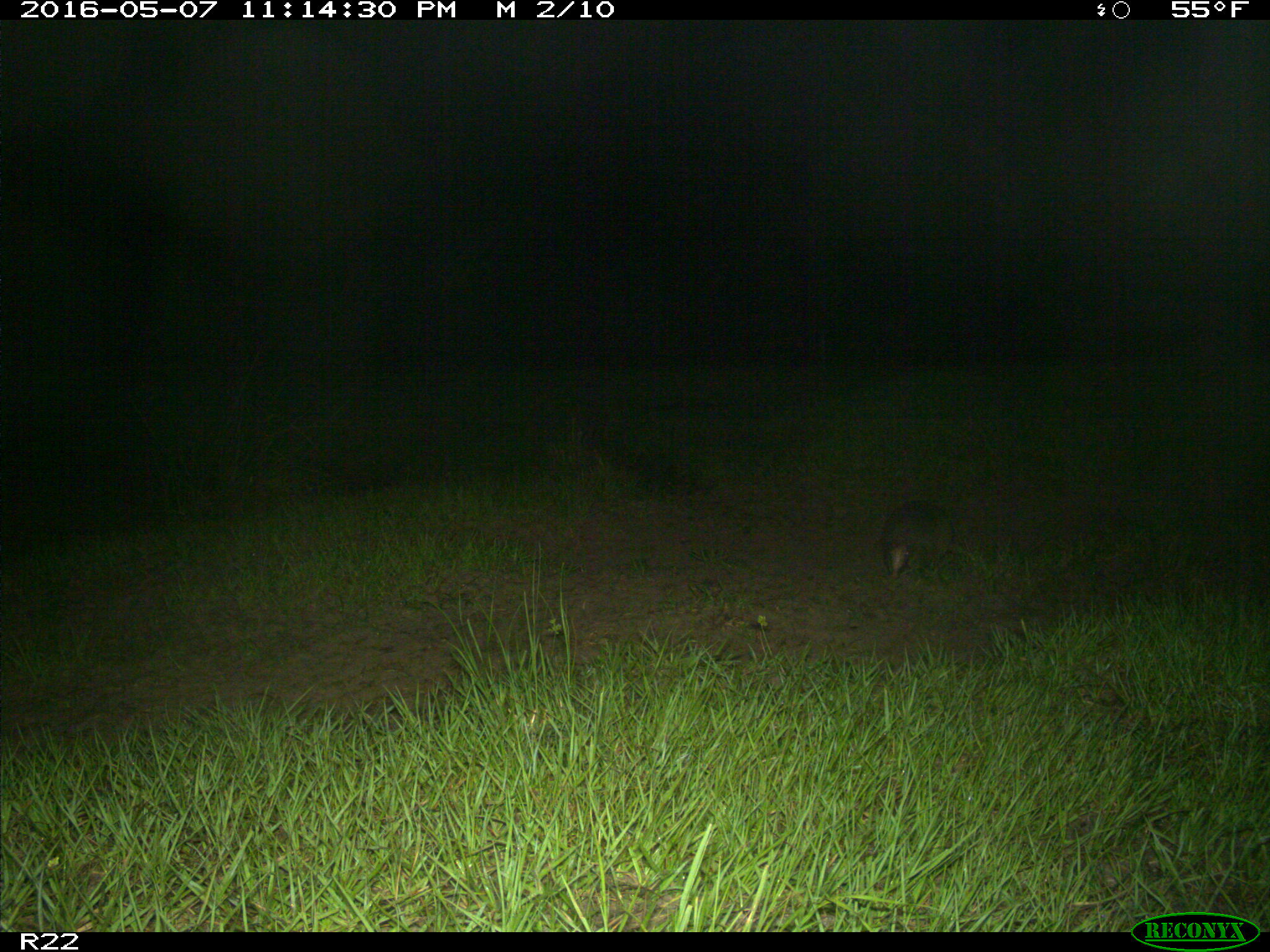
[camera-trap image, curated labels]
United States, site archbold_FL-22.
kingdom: Animalia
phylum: Chordata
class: Mammalia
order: Cingulata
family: Dasypodidae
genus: Dasypus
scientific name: Dasypus novemcinctus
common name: nine-banded armadillo